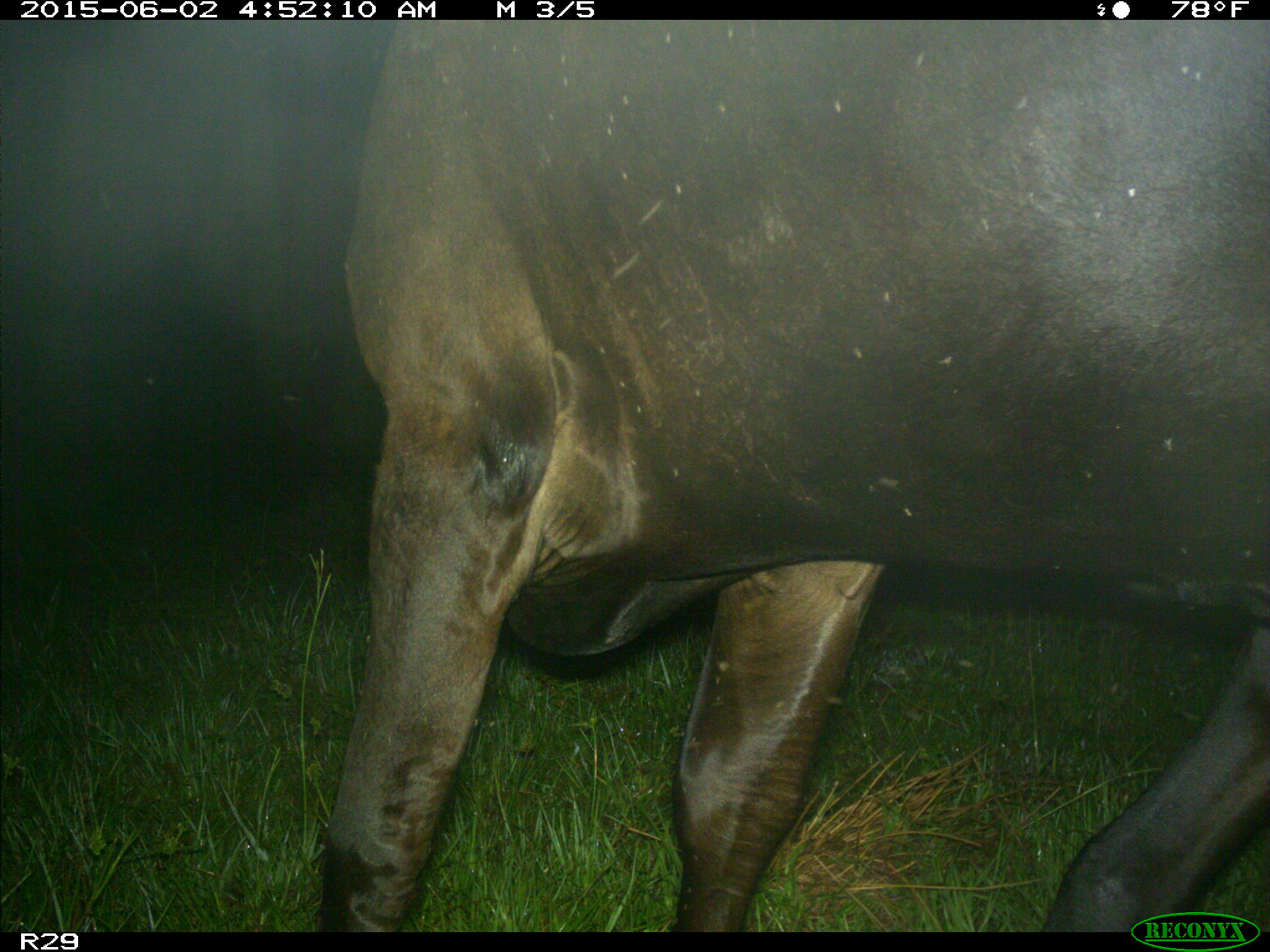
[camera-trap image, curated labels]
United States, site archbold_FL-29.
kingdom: Animalia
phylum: Chordata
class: Mammalia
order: Artiodactyla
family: Bovidae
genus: Bos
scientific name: Bos taurus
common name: domestic cow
Bos taurus (domestic cow).